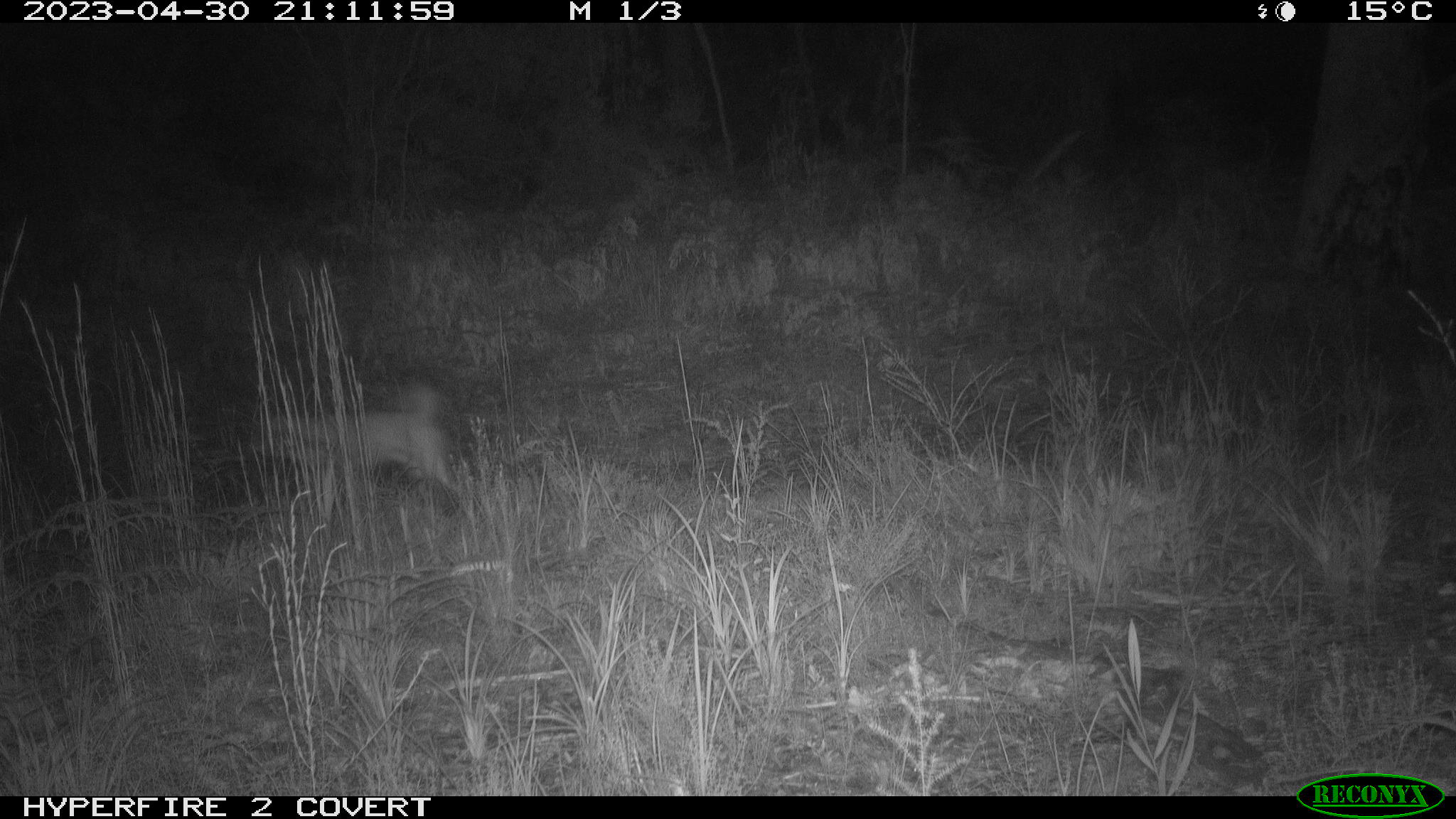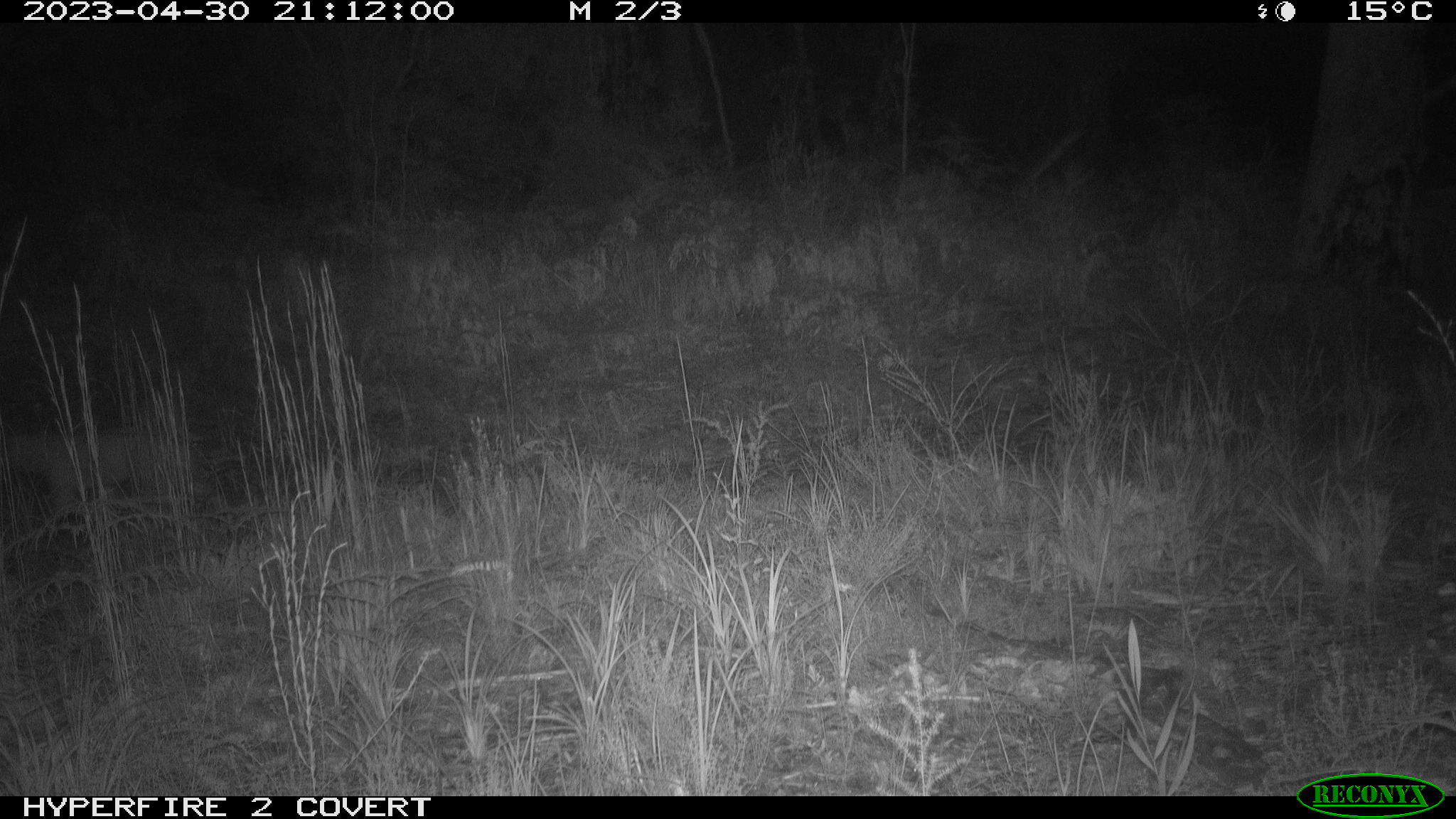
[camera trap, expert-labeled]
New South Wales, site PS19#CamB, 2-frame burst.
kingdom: Animalia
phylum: Chordata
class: Mammalia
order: Carnivora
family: Canidae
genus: Canis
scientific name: Canis familiaris dingo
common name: dingo